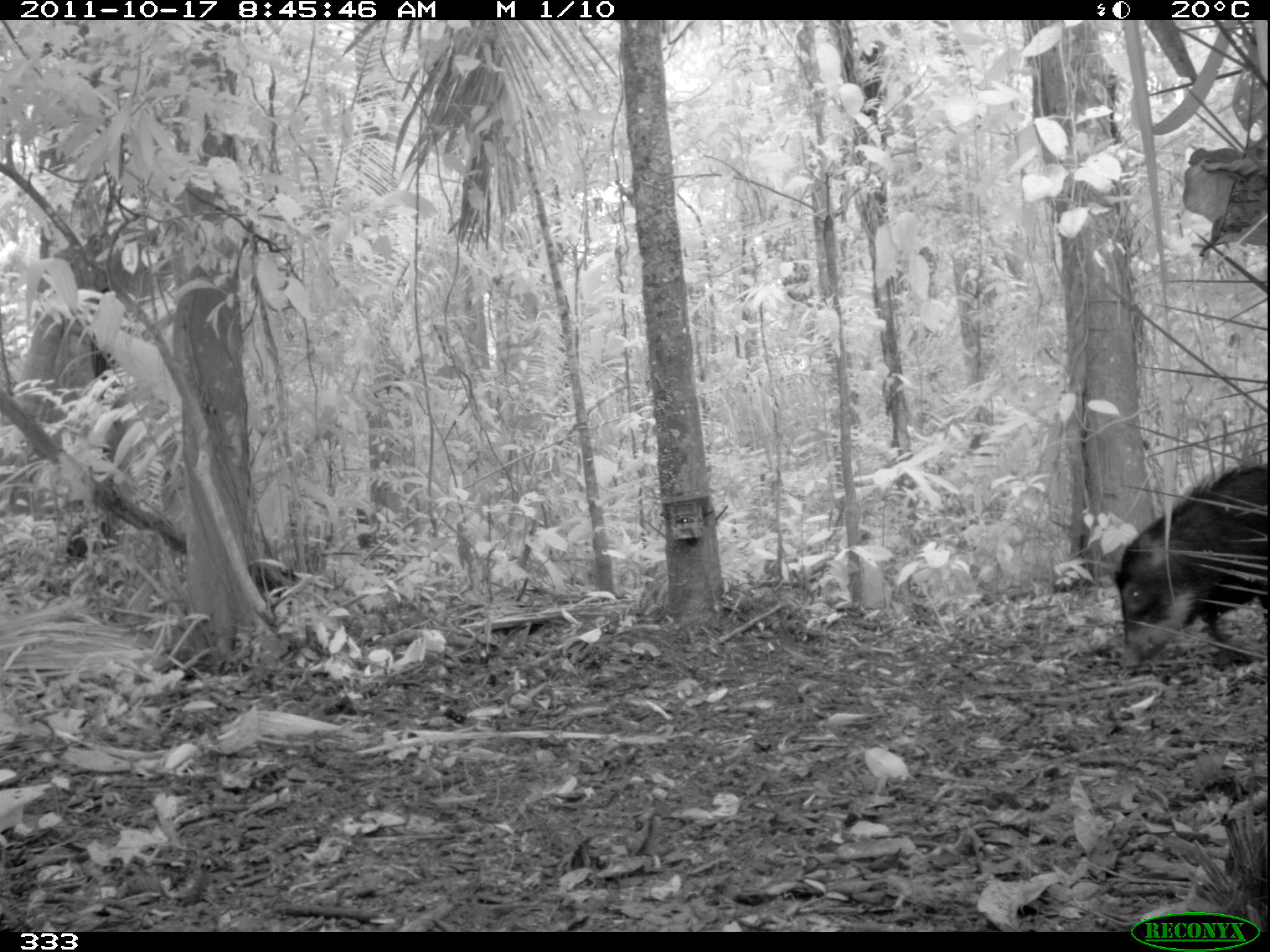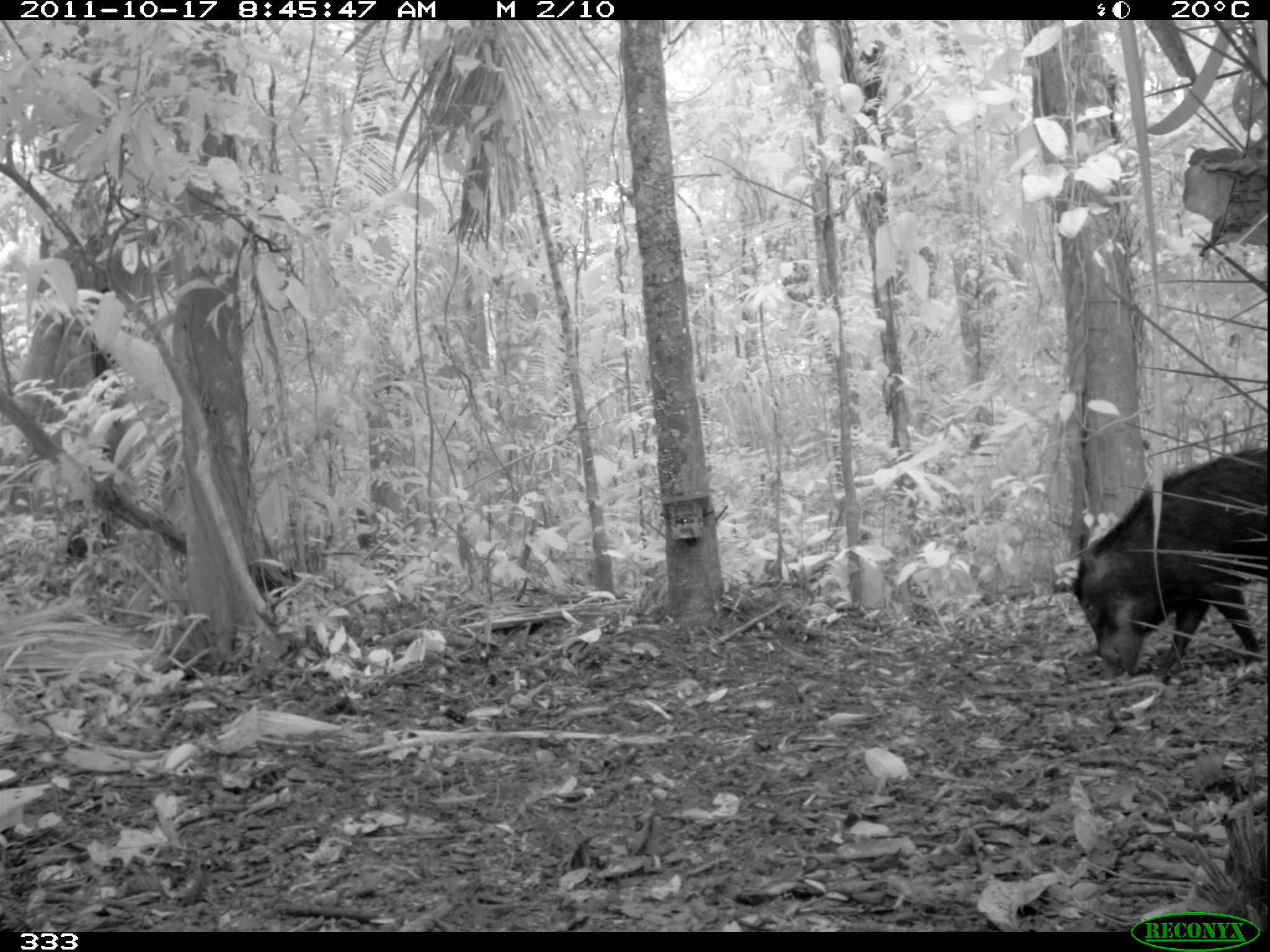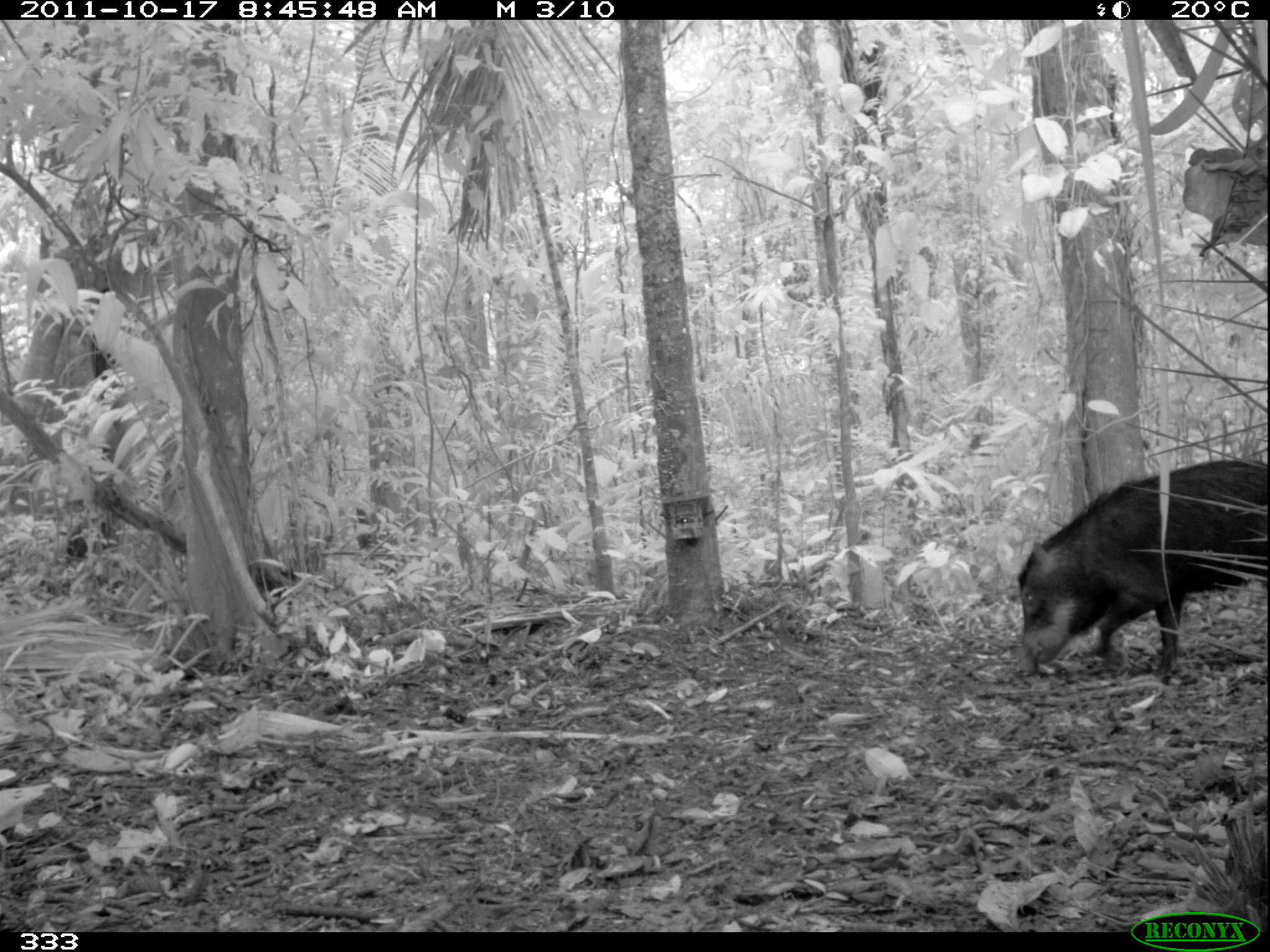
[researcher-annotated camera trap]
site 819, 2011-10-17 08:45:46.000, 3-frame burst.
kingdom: Animalia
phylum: Chordata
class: Mammalia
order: Artiodactyla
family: Tayassuidae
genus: Tayassu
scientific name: Tayassu pecari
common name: white-lipped peccary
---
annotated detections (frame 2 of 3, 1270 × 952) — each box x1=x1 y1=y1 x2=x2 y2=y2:
tayassu pecari: x1=1069 y1=445 x2=1266 y2=669